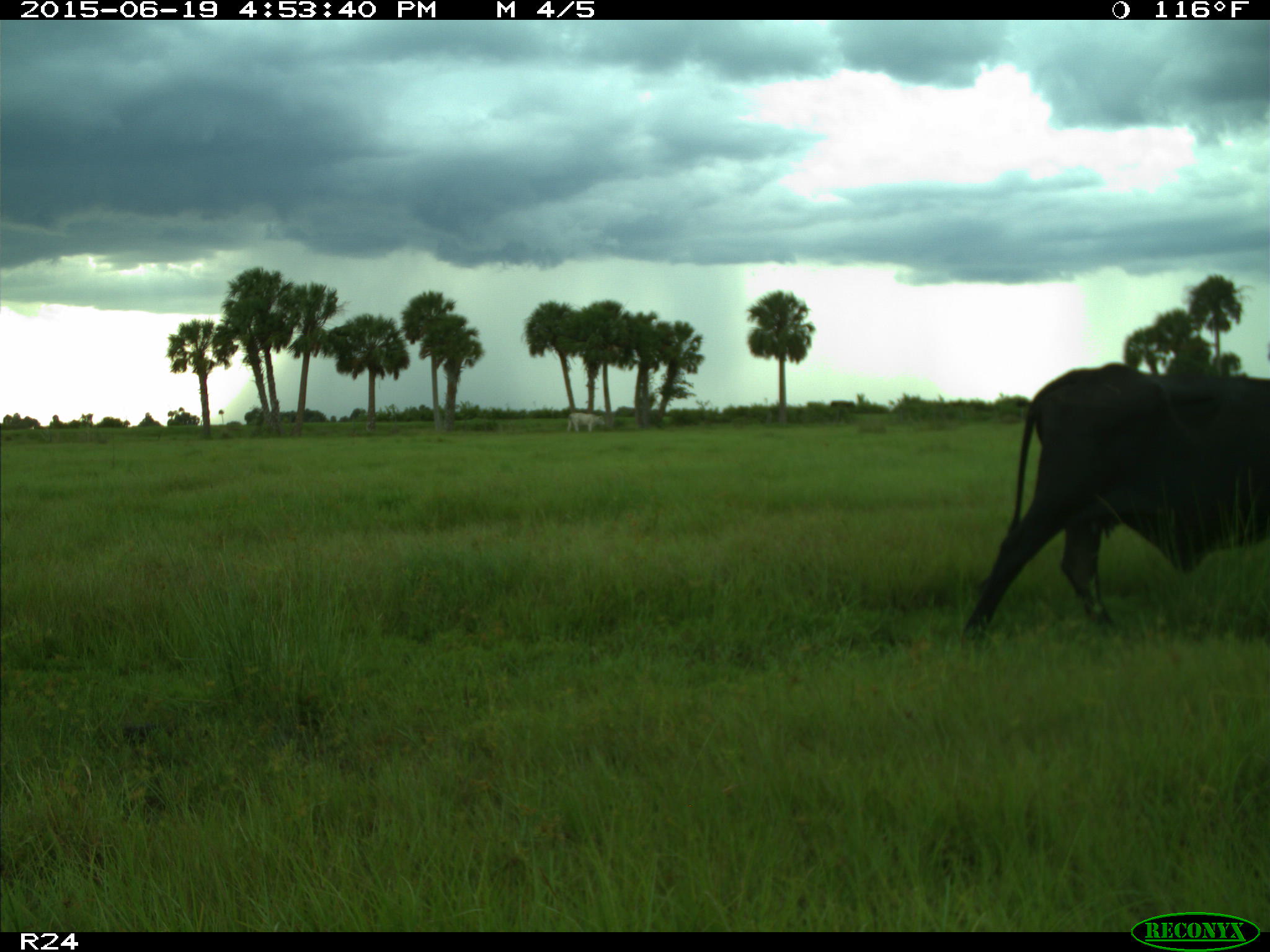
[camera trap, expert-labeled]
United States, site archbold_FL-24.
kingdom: Animalia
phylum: Chordata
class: Mammalia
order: Artiodactyla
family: Bovidae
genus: Bos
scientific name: Bos taurus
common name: domestic cow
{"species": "Bos taurus (domestic cow)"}